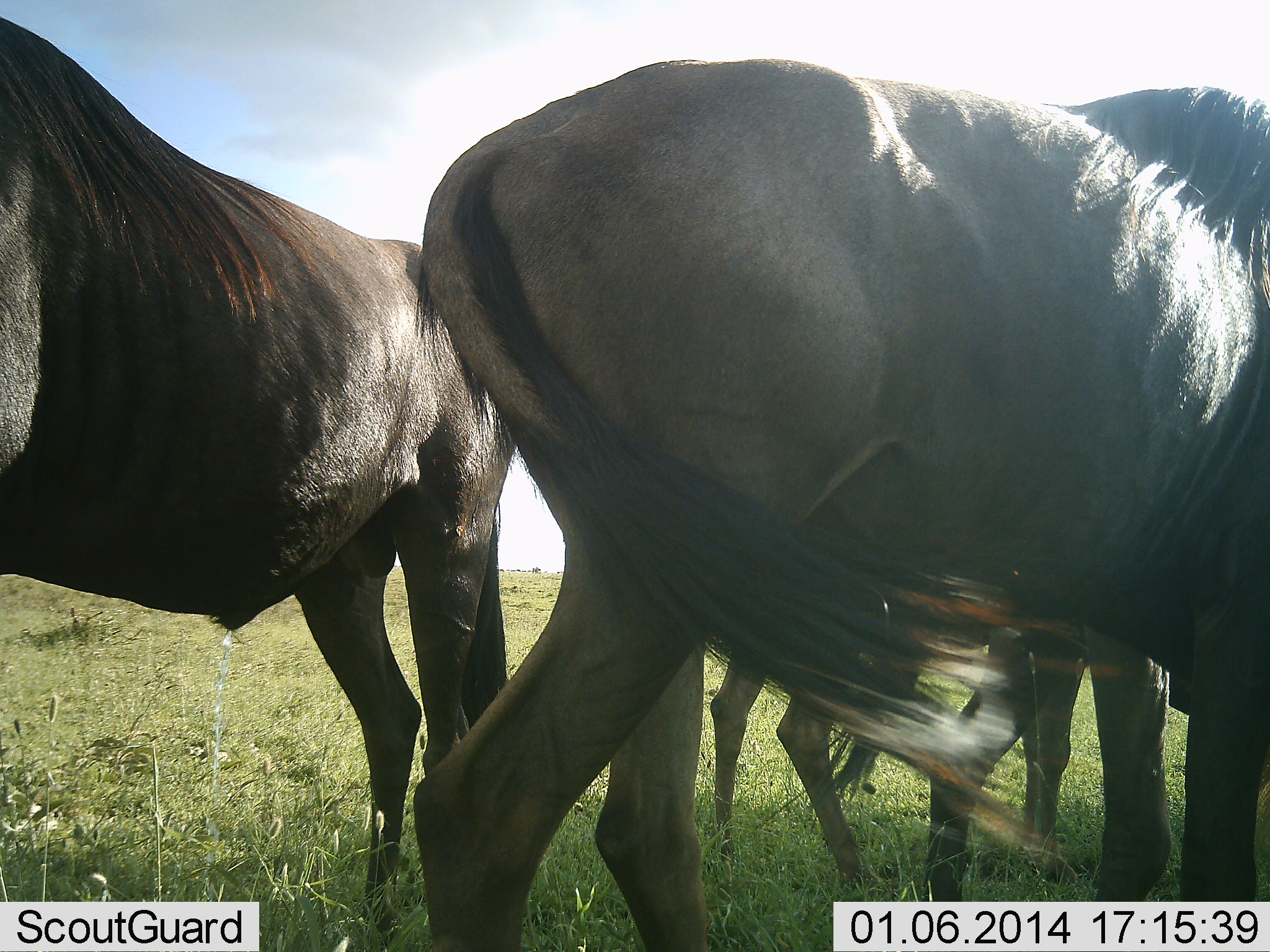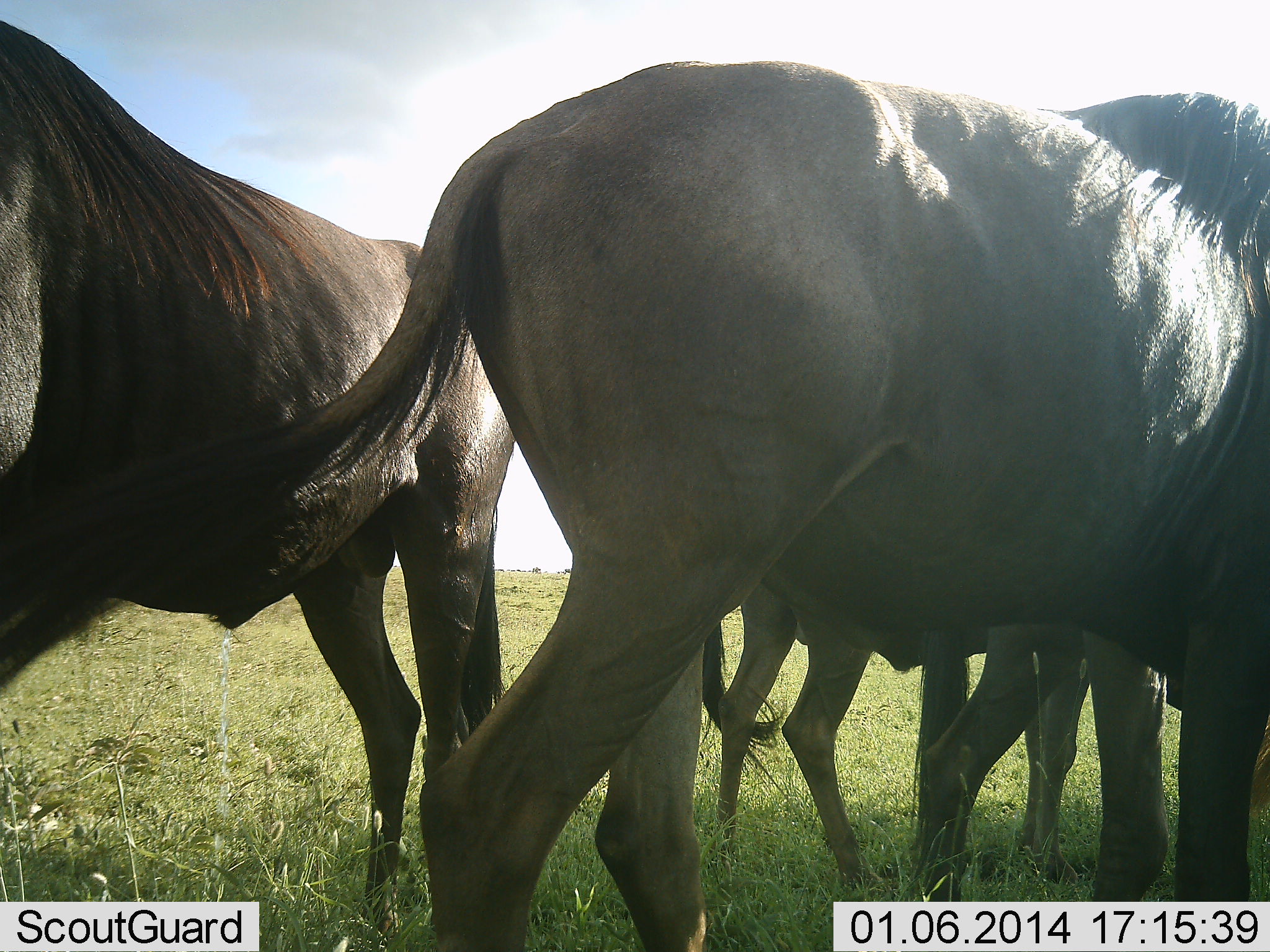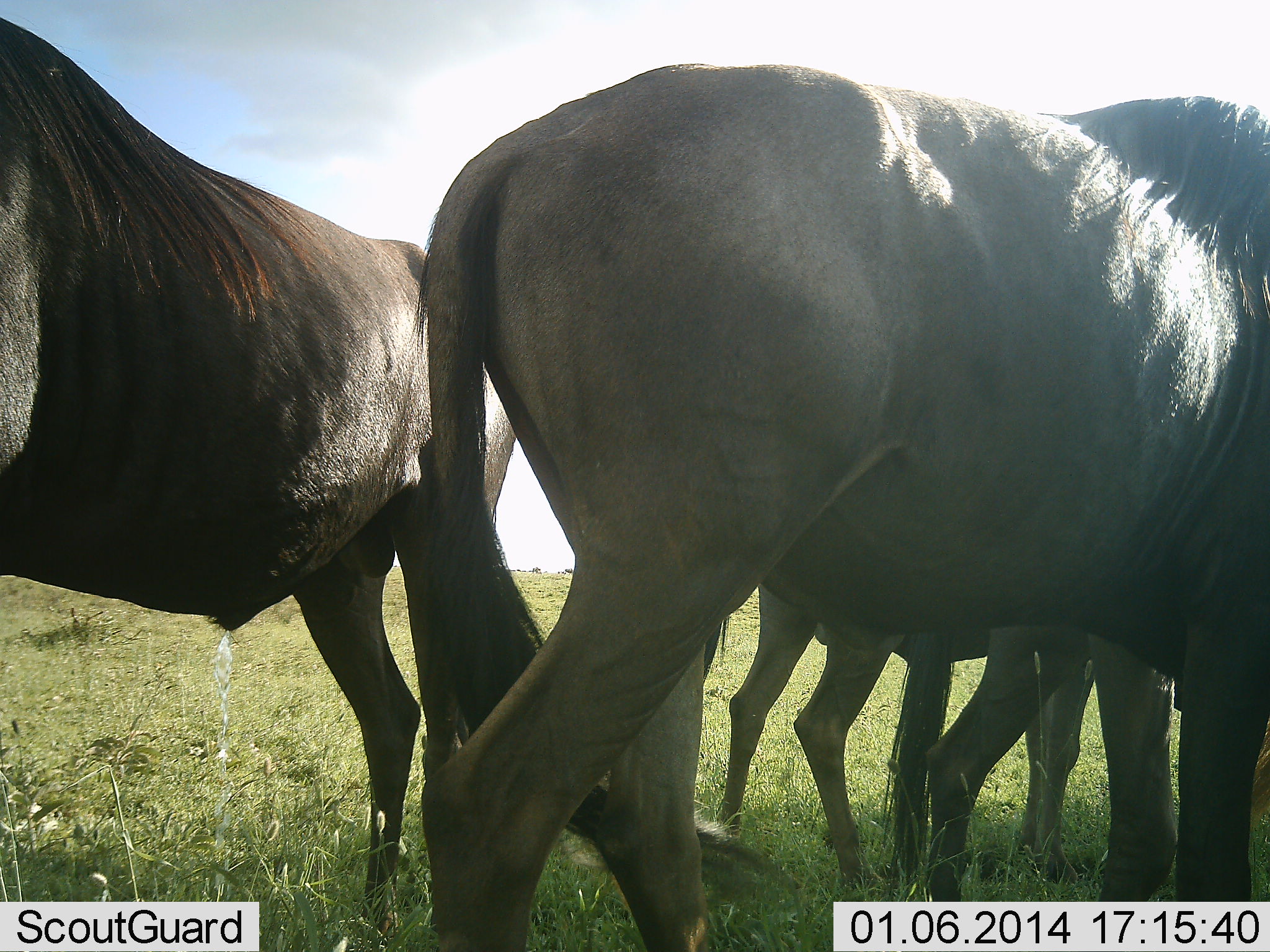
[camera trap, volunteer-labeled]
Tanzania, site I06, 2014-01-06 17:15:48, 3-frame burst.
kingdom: Animalia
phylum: Chordata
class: Mammalia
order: Artiodactyla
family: Bovidae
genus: Connochaetes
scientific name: Connochaetes taurinus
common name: blue wildebeest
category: wildebeest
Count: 4.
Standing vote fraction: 60%.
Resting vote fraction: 0%.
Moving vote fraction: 20%.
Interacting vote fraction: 0%.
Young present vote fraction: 10%.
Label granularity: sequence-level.